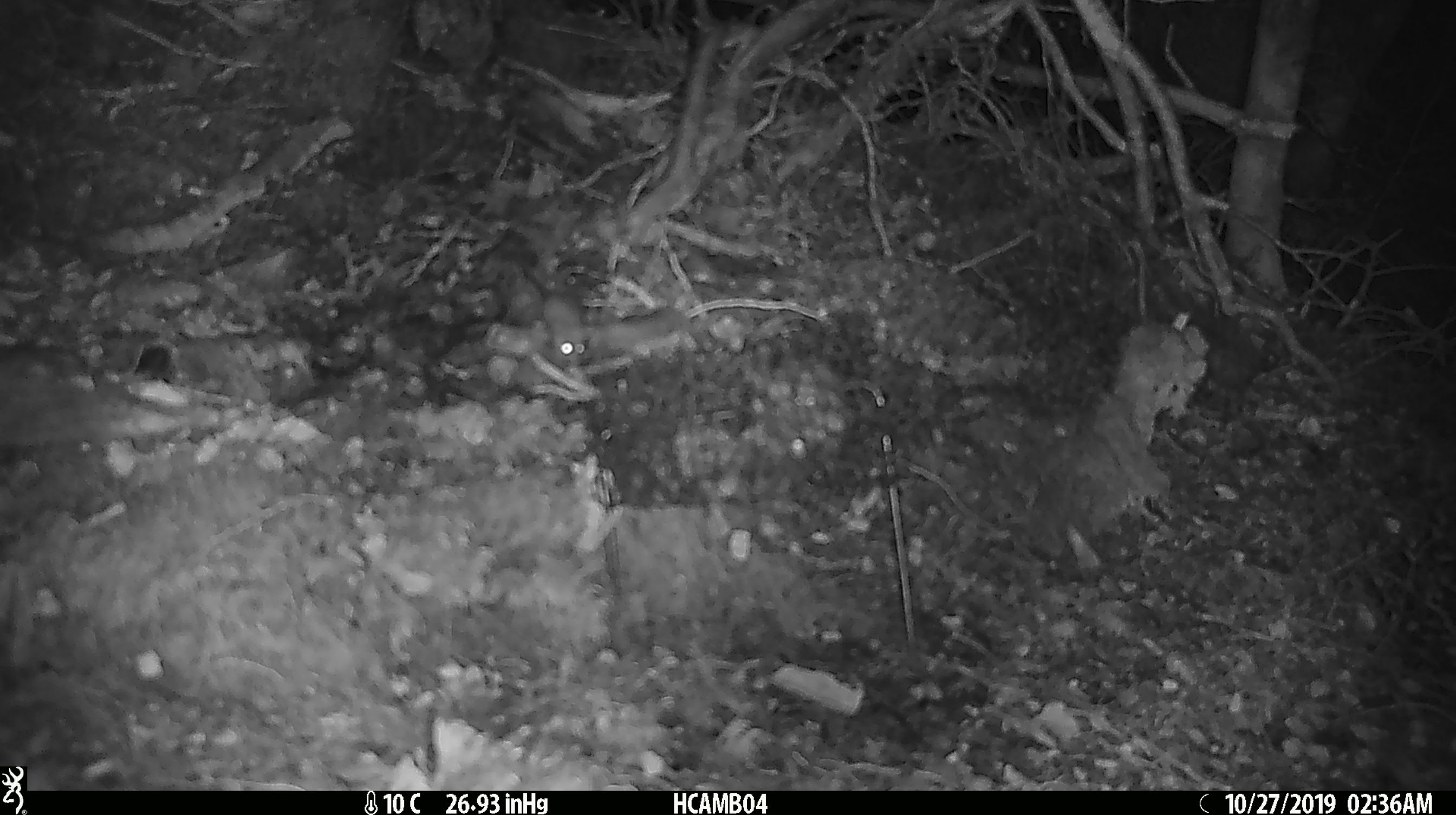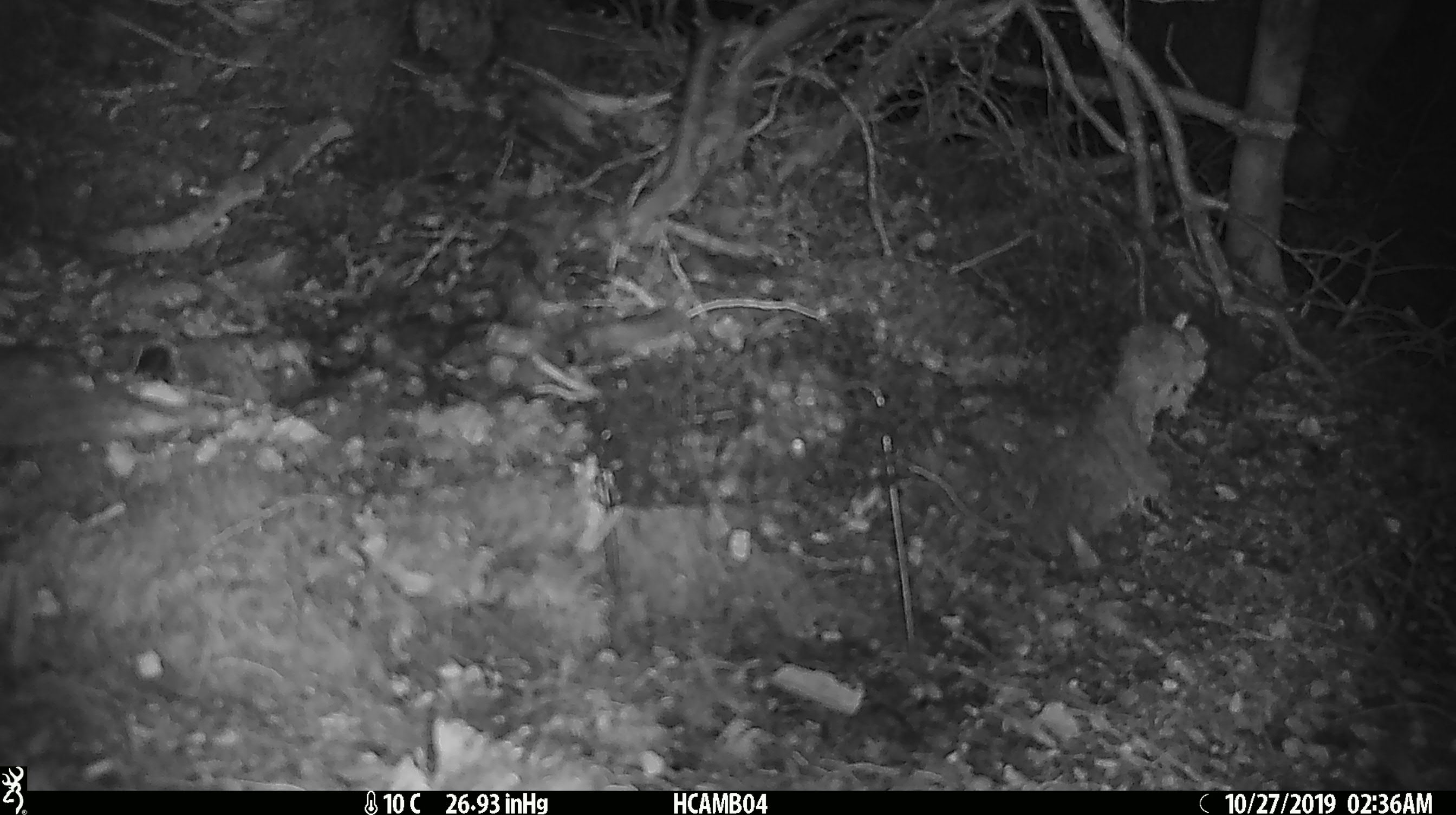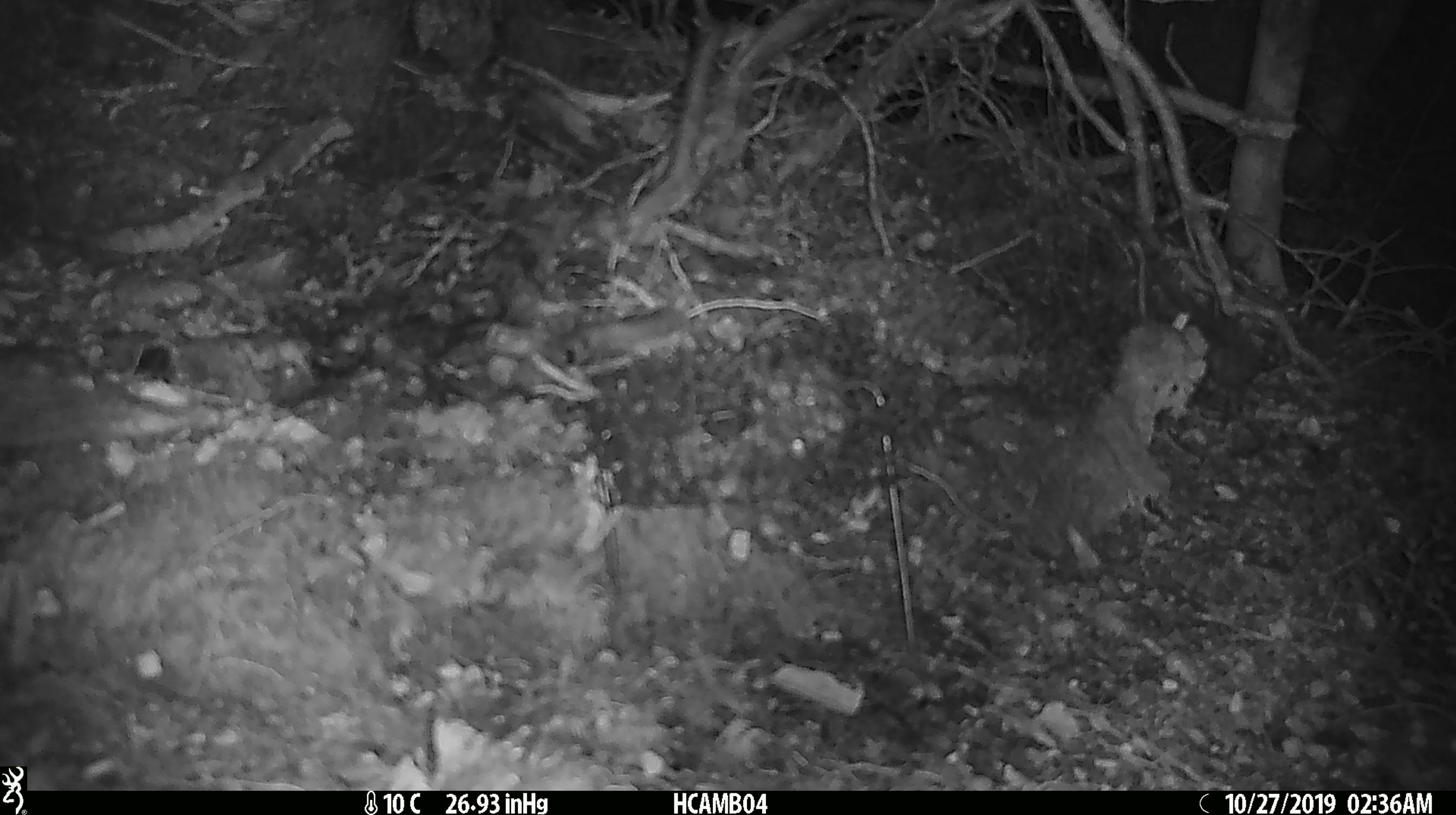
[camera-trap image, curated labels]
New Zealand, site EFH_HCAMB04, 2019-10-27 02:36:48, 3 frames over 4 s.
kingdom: Animalia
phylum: Chordata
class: Mammalia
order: Rodentia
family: Muridae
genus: Mus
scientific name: Mus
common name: mouse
Mouse (Mus).